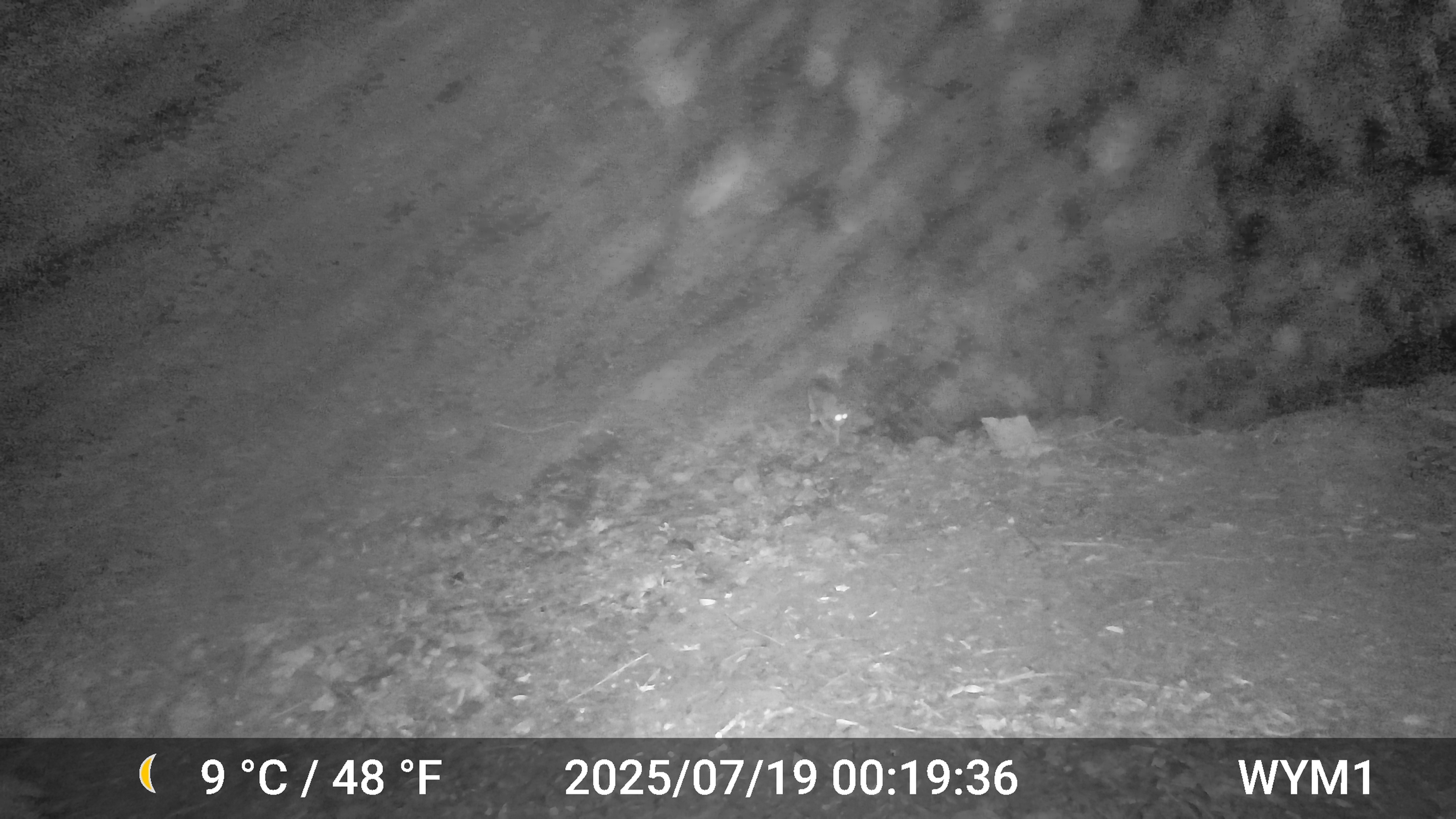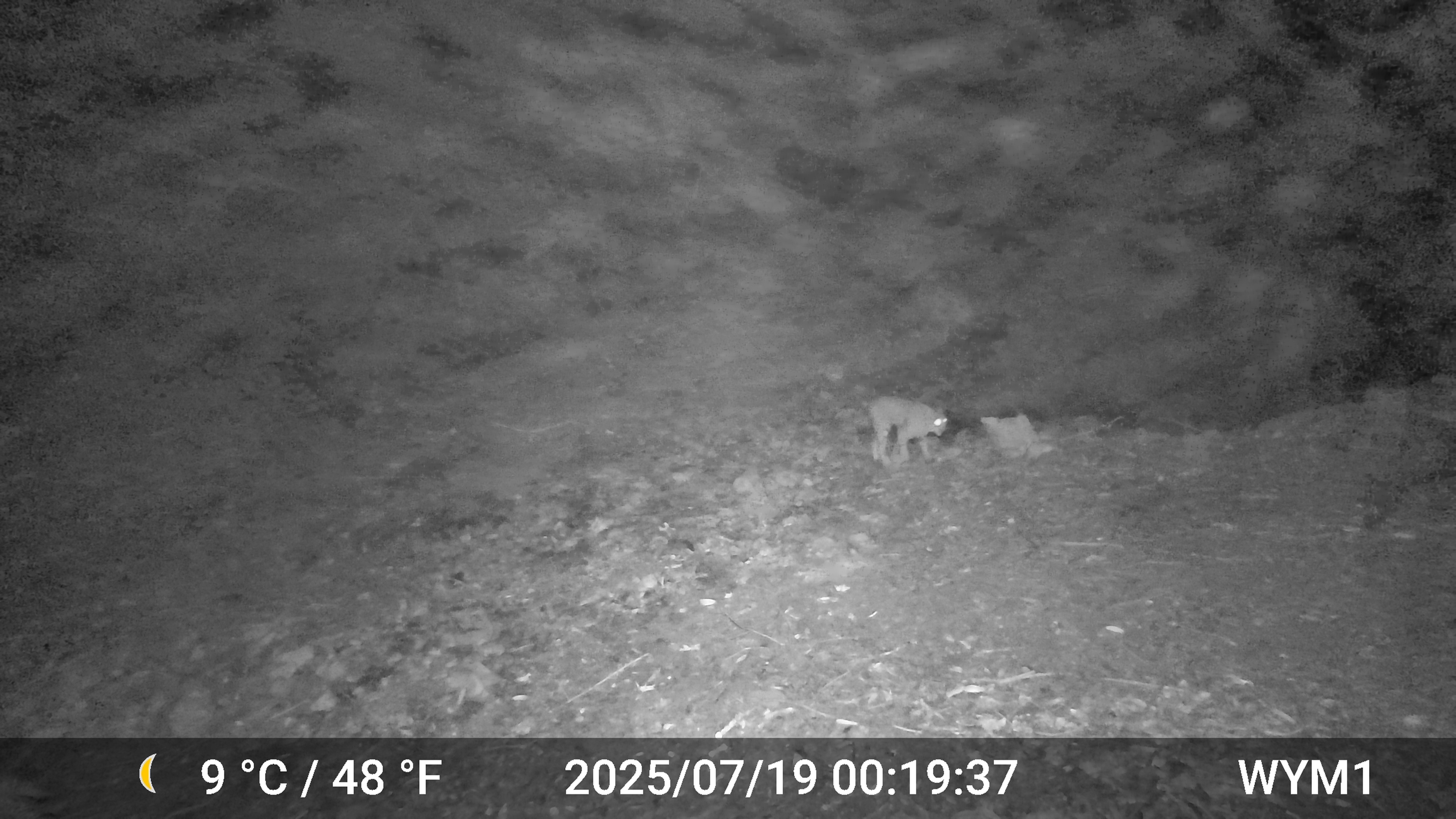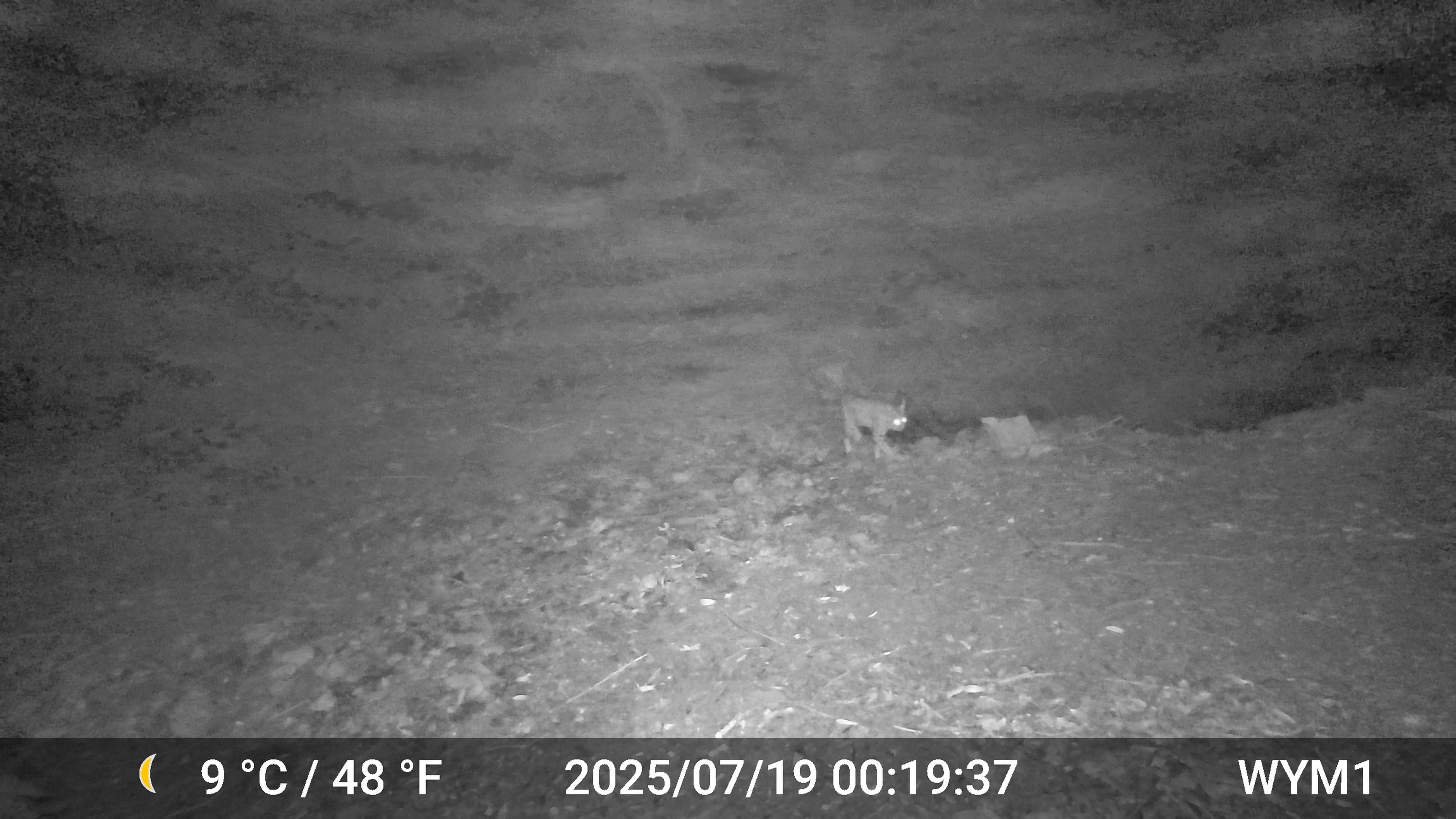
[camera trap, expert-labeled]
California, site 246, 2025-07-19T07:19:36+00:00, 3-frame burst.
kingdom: Animalia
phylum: Chordata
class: Mammalia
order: Carnivora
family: Felidae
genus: Lynx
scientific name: Lynx rufus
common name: bobcat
Bobcat (Lynx rufus).